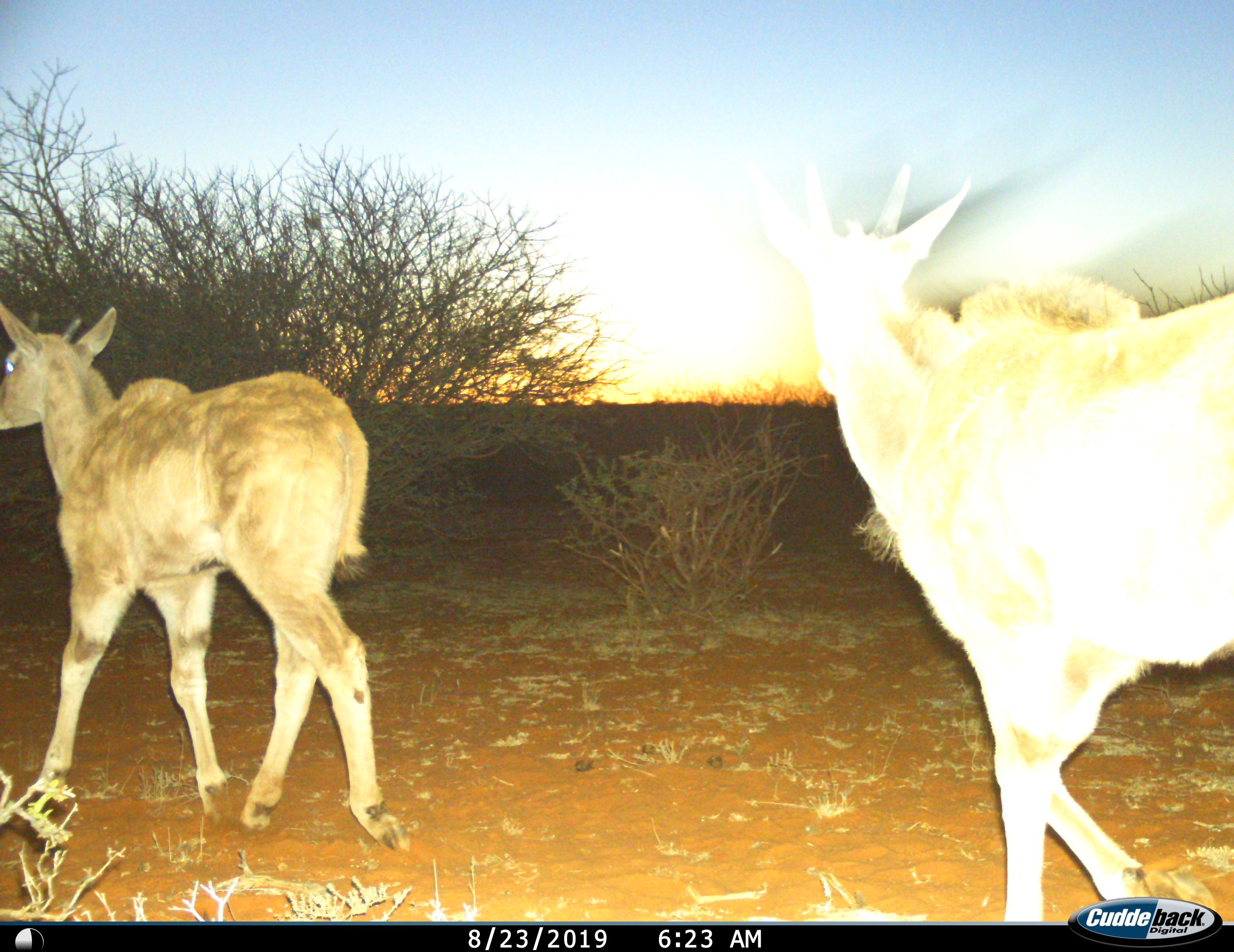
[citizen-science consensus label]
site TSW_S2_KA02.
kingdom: Animalia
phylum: Chordata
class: Mammalia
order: Artiodactyla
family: Bovidae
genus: Tragelaphus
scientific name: Tragelaphus oryx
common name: eland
Eland (Tragelaphus oryx), count 2. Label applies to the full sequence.